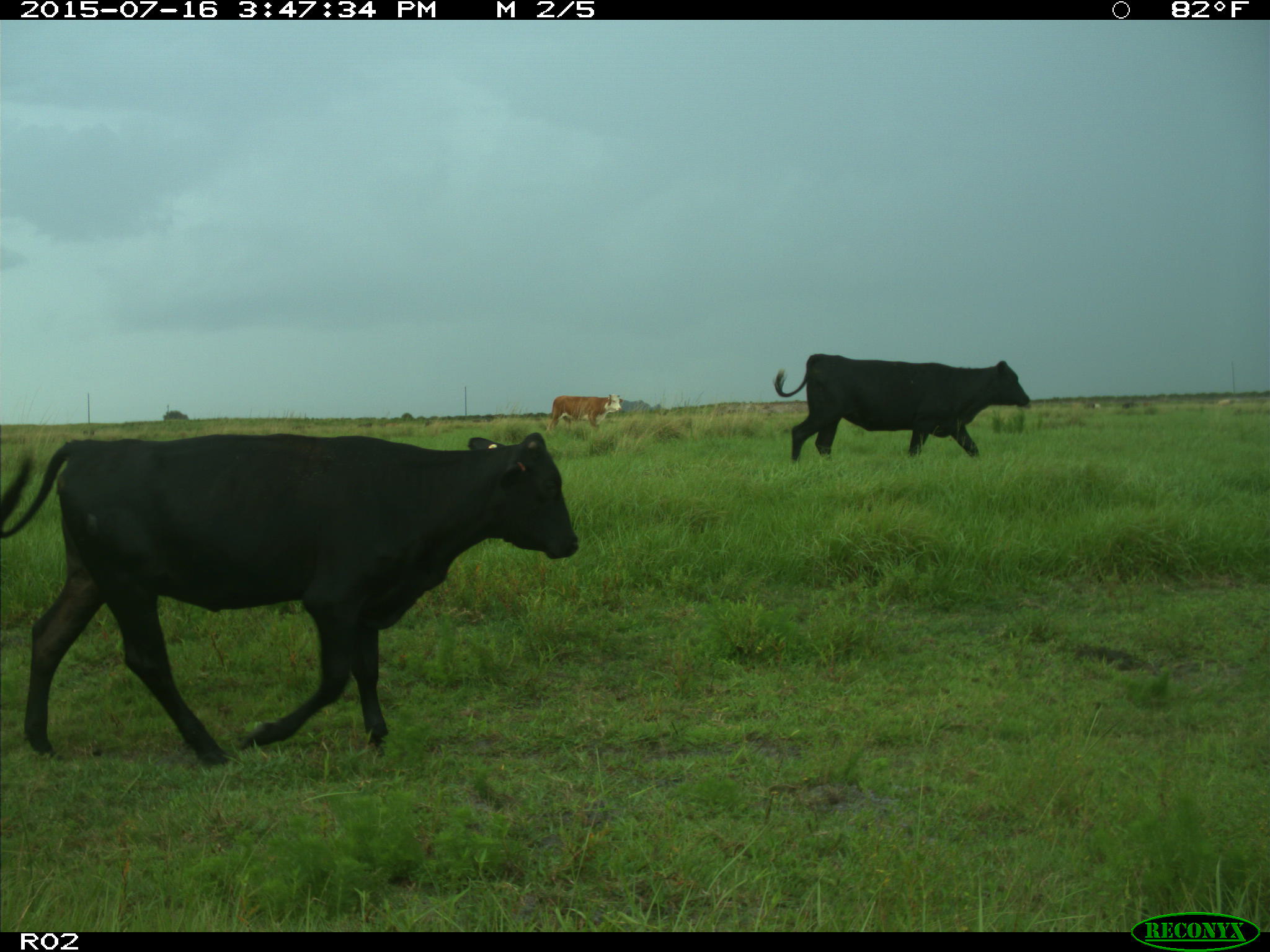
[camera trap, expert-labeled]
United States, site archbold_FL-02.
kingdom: Animalia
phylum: Chordata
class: Mammalia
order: Artiodactyla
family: Bovidae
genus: Bos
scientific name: Bos taurus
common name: domestic cow